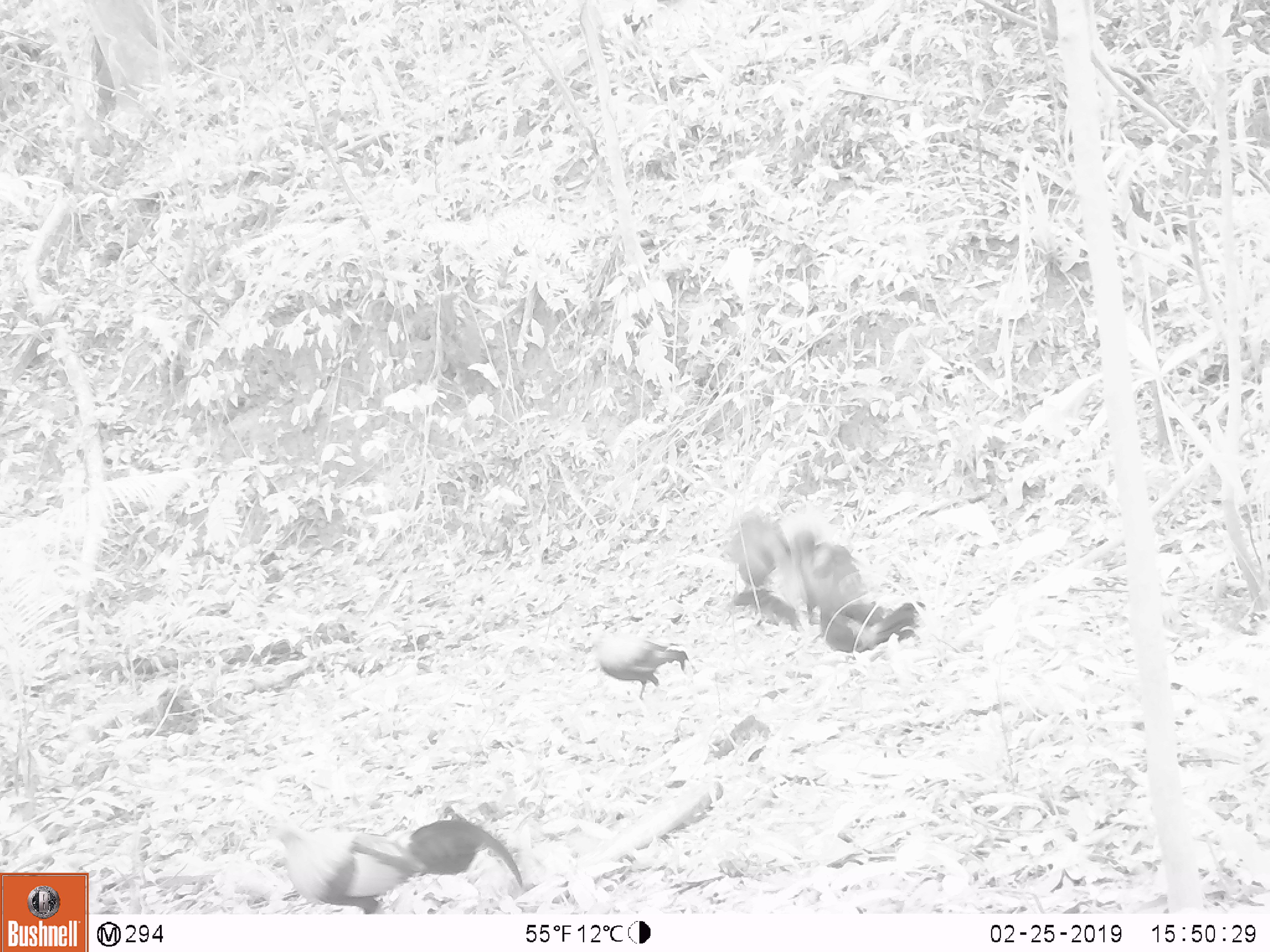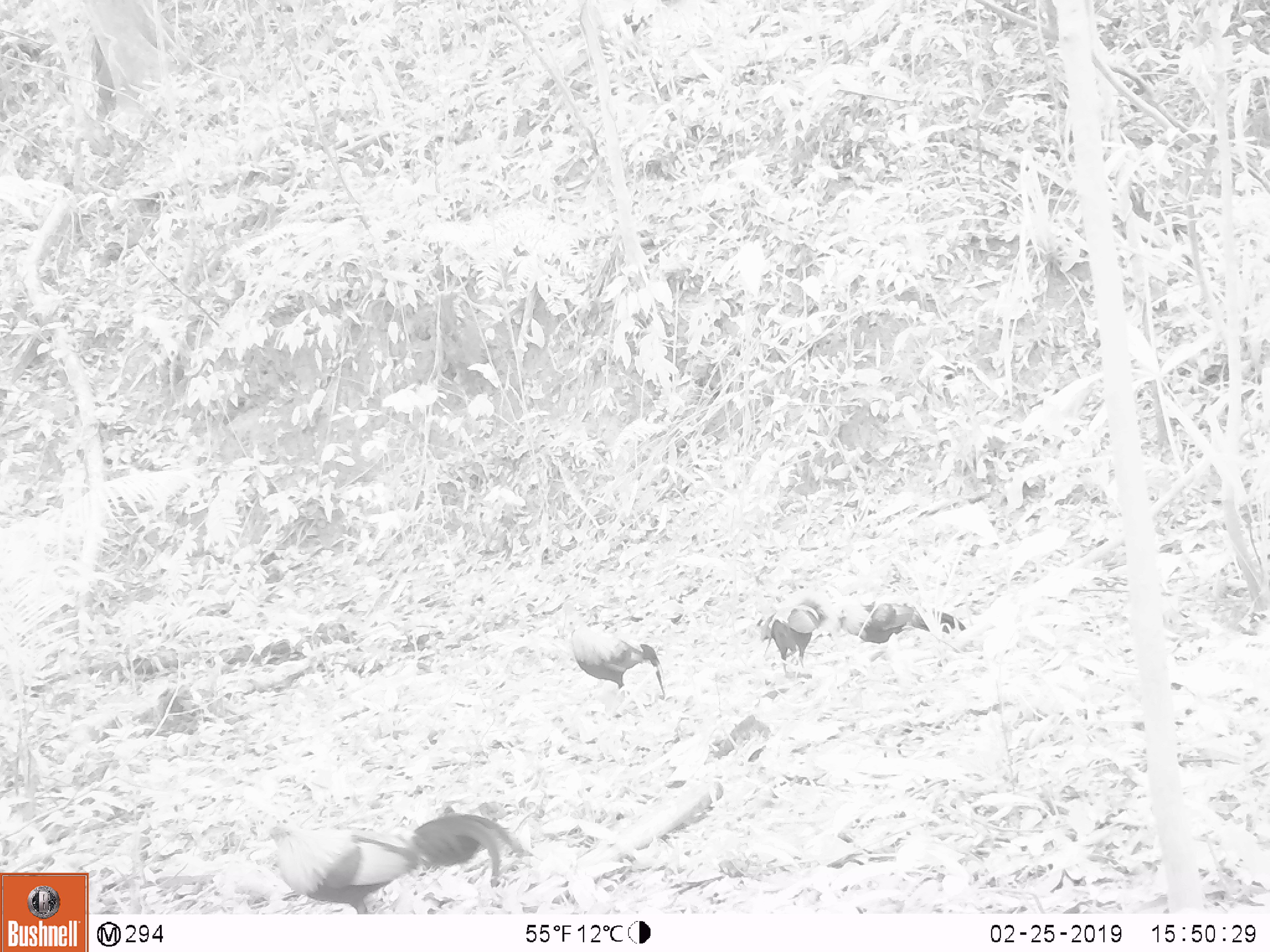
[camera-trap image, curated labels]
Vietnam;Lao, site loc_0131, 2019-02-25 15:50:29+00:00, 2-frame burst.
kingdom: Animalia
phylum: Chordata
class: Aves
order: Galliformes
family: Phasianidae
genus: Gallus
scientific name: Gallus gallus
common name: red junglefowl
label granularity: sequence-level